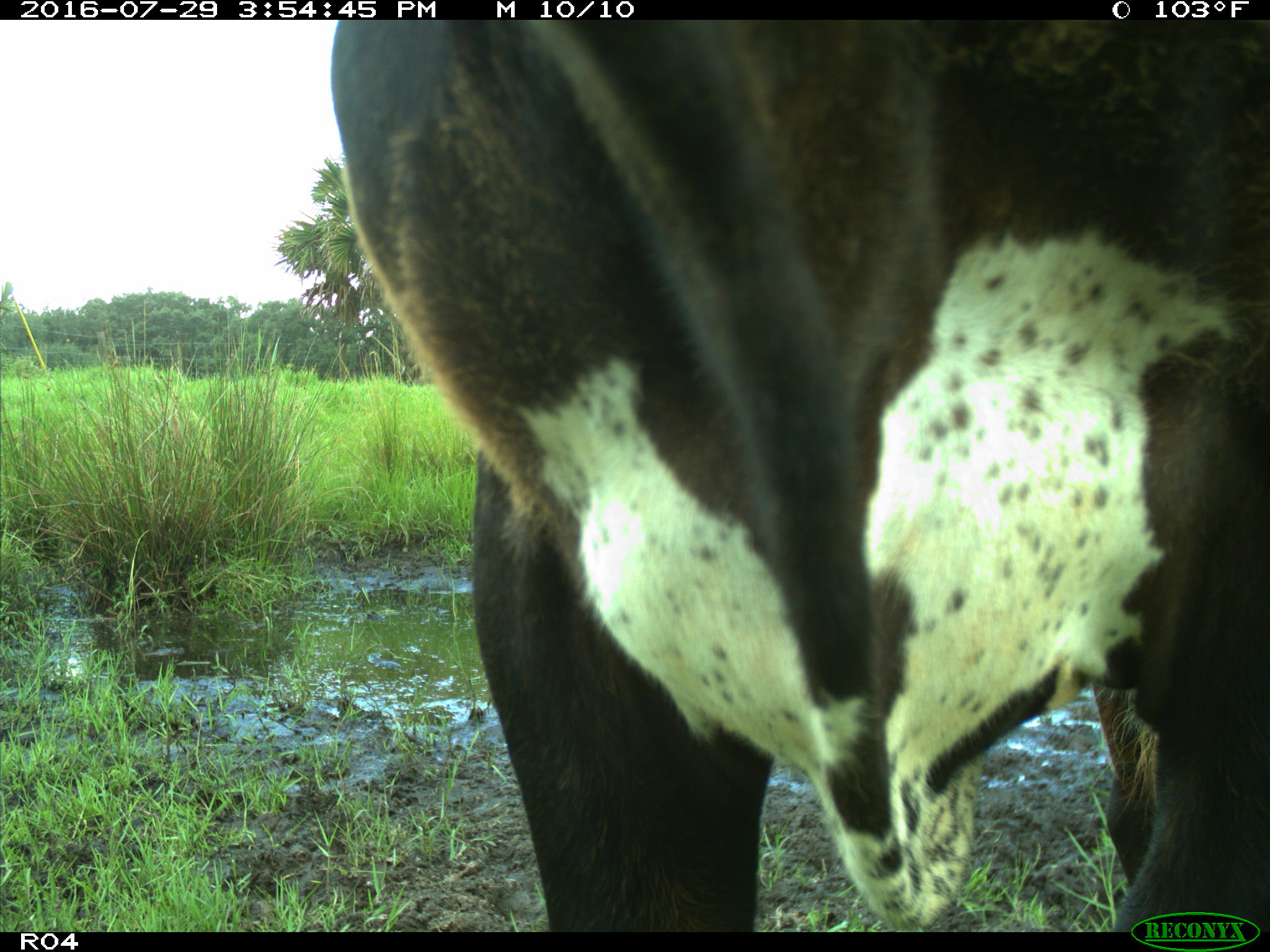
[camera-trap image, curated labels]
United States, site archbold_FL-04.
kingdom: Animalia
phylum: Chordata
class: Mammalia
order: Artiodactyla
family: Bovidae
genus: Bos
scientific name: Bos taurus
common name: domestic cow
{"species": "Bos taurus (domestic cow)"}